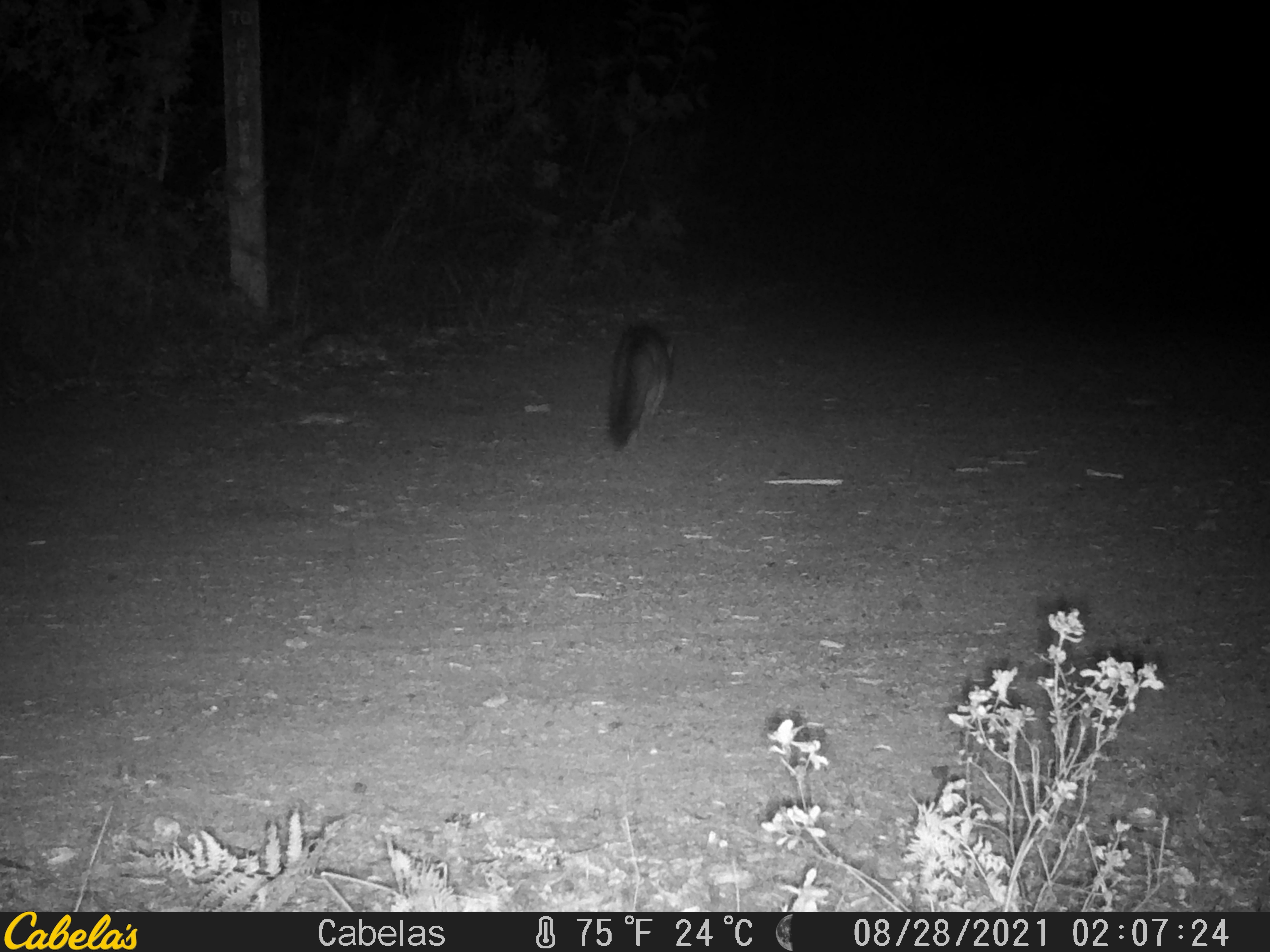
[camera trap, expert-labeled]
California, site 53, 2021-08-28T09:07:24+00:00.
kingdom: Animalia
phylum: Chordata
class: Mammalia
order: Carnivora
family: Canidae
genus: Urocyon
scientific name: Urocyon cinereoargenteus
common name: gray fox